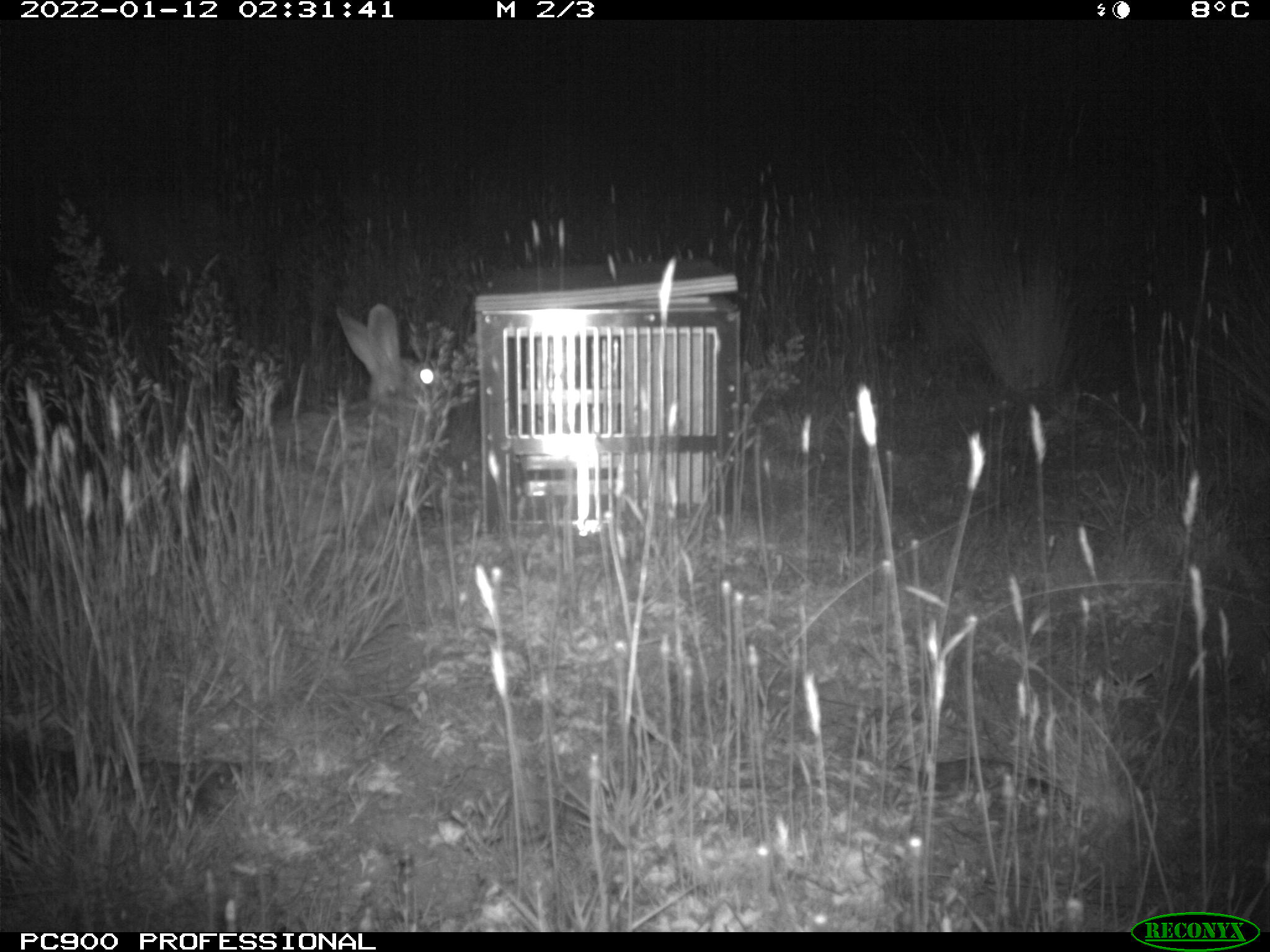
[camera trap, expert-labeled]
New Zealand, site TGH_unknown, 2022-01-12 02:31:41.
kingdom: Animalia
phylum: Chordata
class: Mammalia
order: Lagomorpha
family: Leporidae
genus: Oryctolagus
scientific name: Oryctolagus cuniculus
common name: european rabbit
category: rabbit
Rabbit (european rabbit) (Oryctolagus cuniculus).